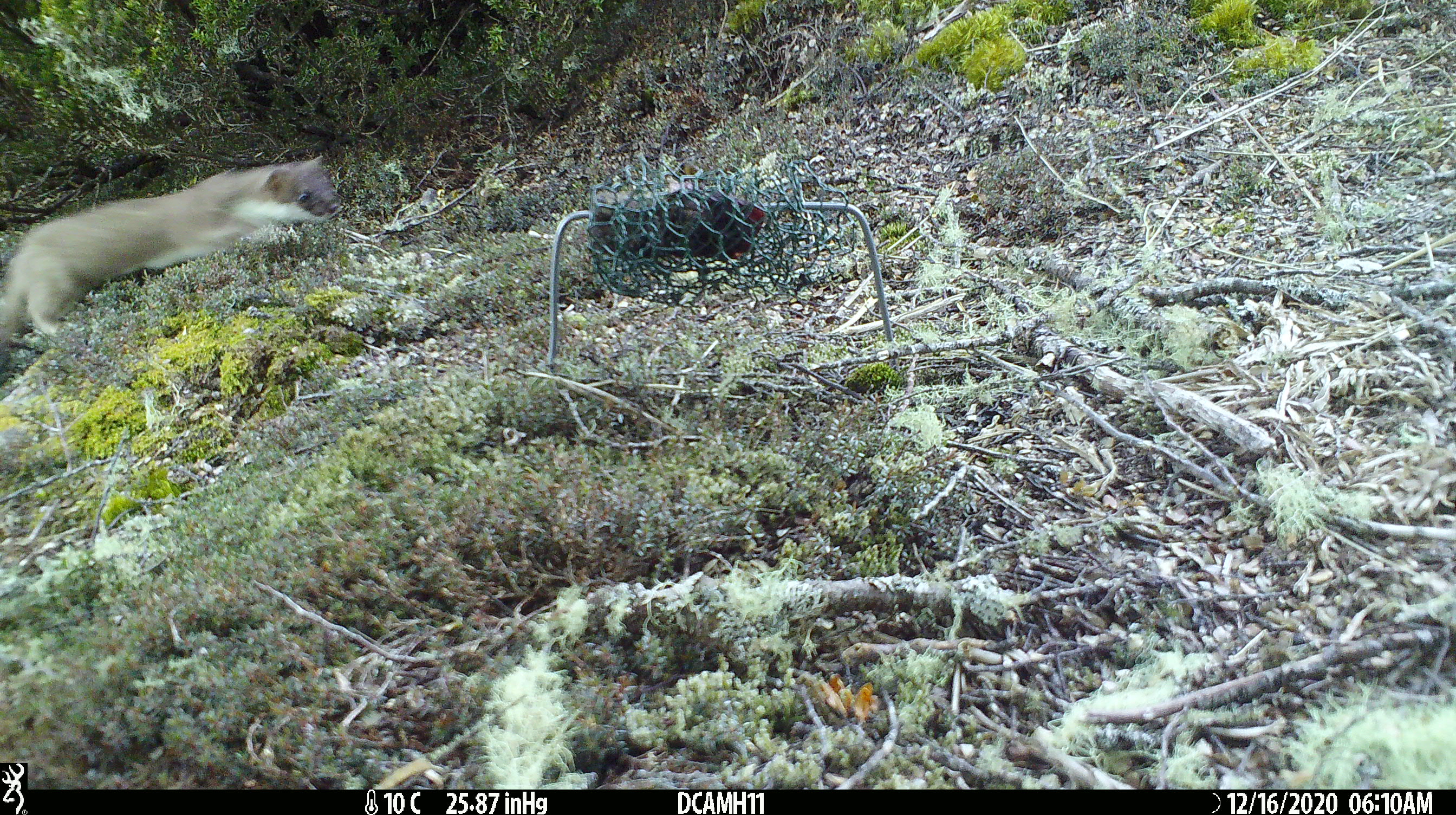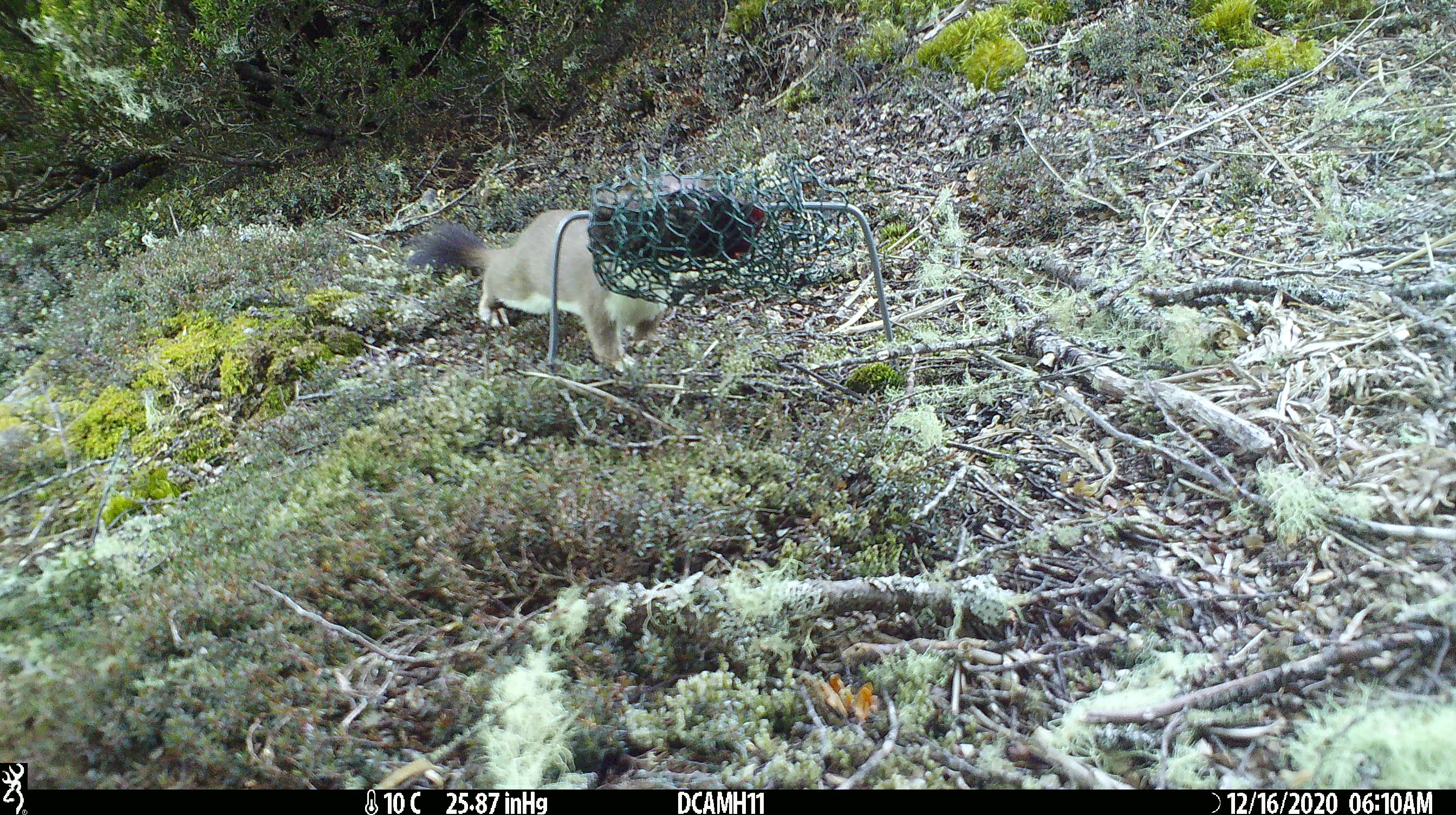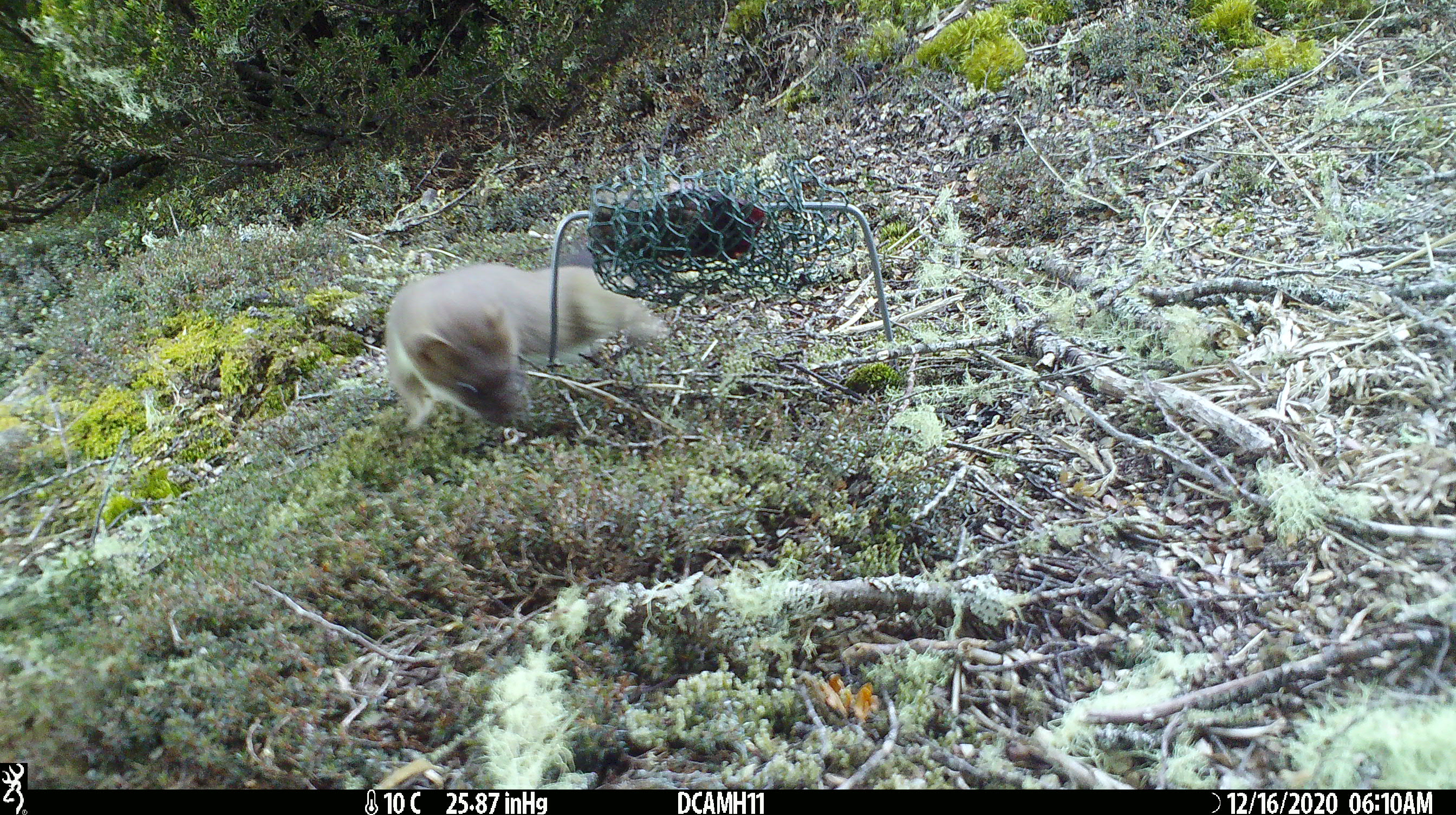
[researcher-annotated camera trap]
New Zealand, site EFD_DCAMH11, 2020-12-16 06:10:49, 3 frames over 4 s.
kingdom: Animalia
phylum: Chordata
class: Mammalia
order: Carnivora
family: Mustelidae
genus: Mustela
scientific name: Mustela erminea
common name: stoat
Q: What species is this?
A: Stoat (Mustela erminea).